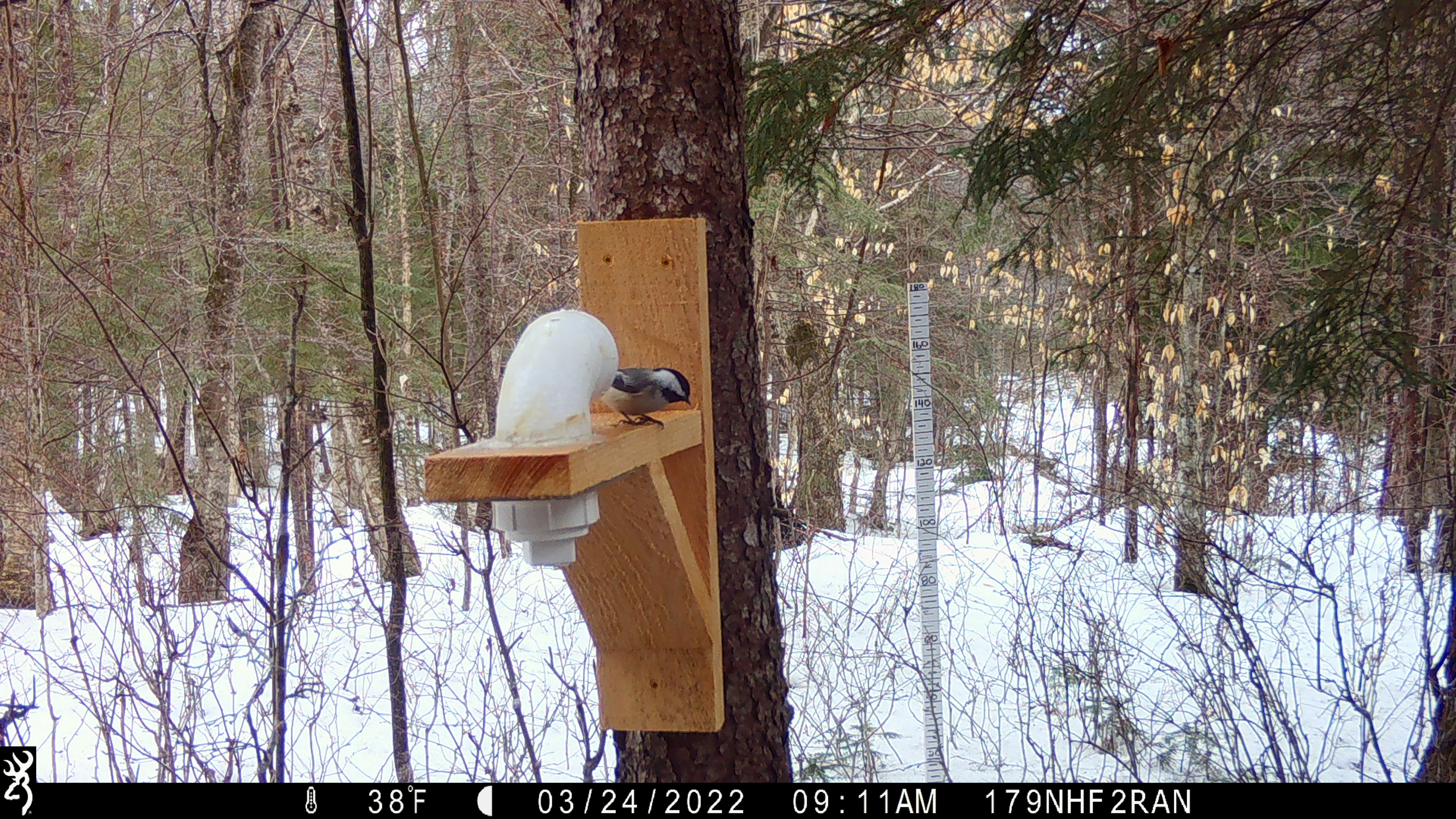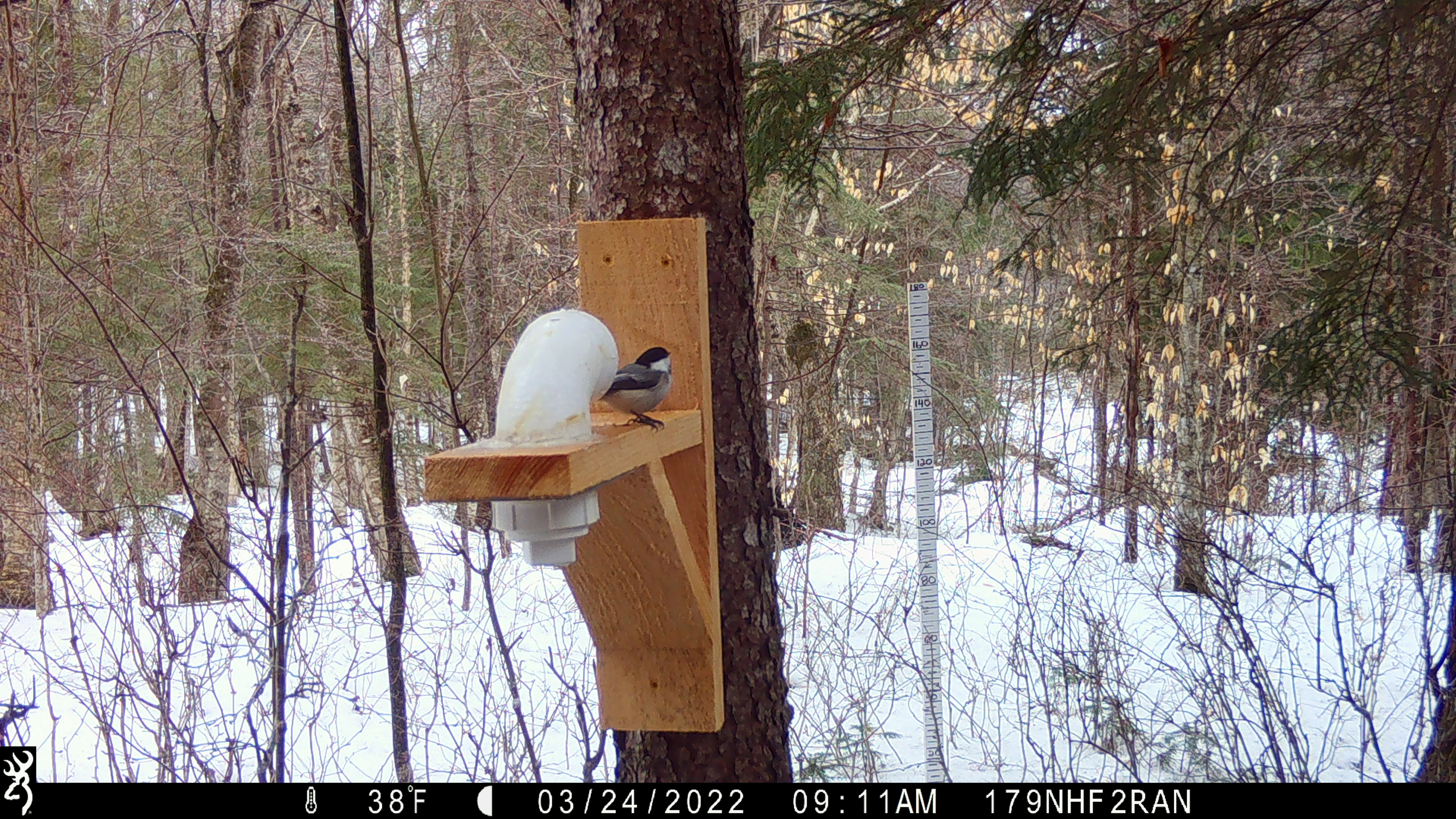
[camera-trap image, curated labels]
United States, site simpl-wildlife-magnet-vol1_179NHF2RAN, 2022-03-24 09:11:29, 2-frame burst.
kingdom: Animalia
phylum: Chordata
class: Aves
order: Passeriformes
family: Paridae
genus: Poecile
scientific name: Poecile atricapillus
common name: black-capped chickadee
Black-capped chickadee (Poecile atricapillus).